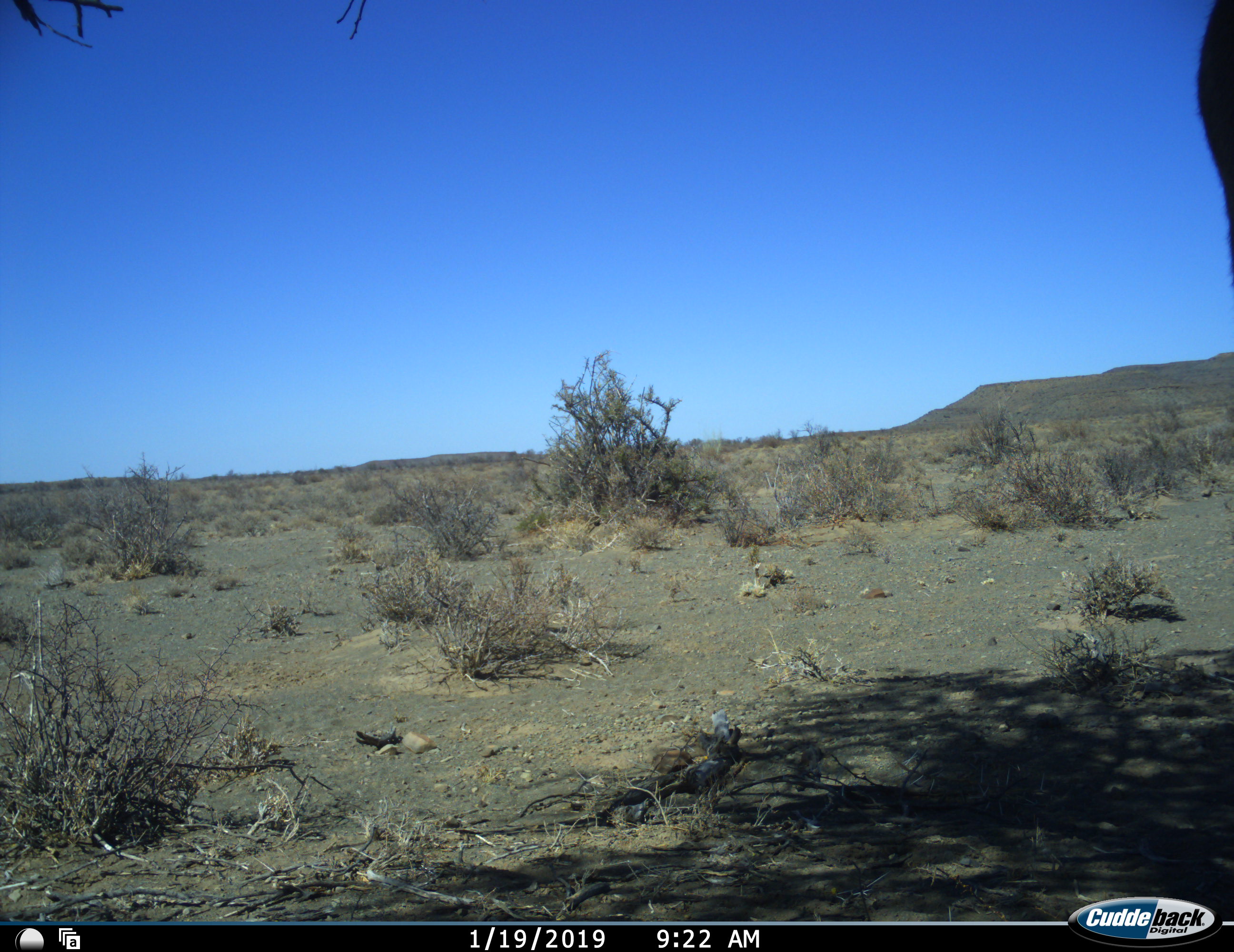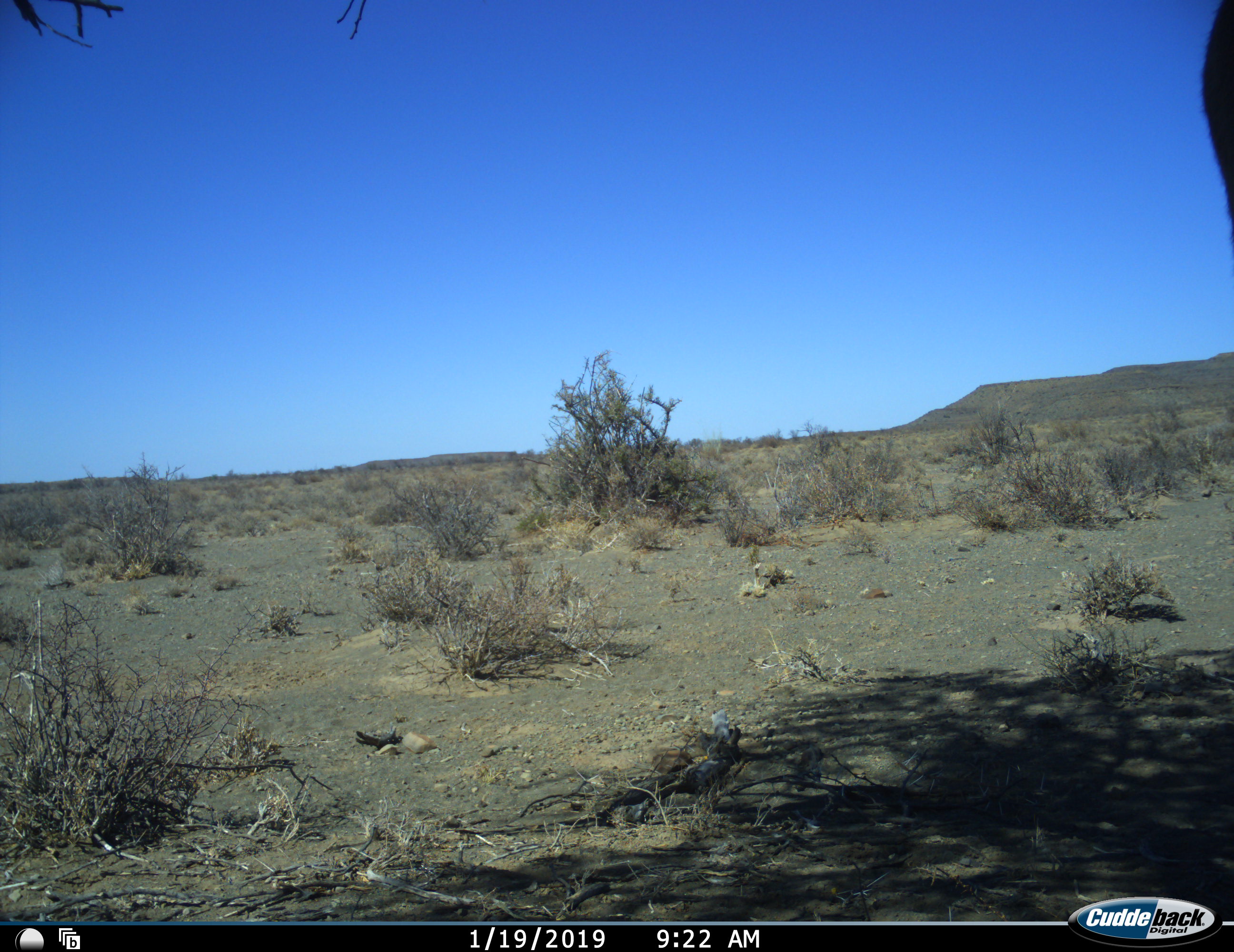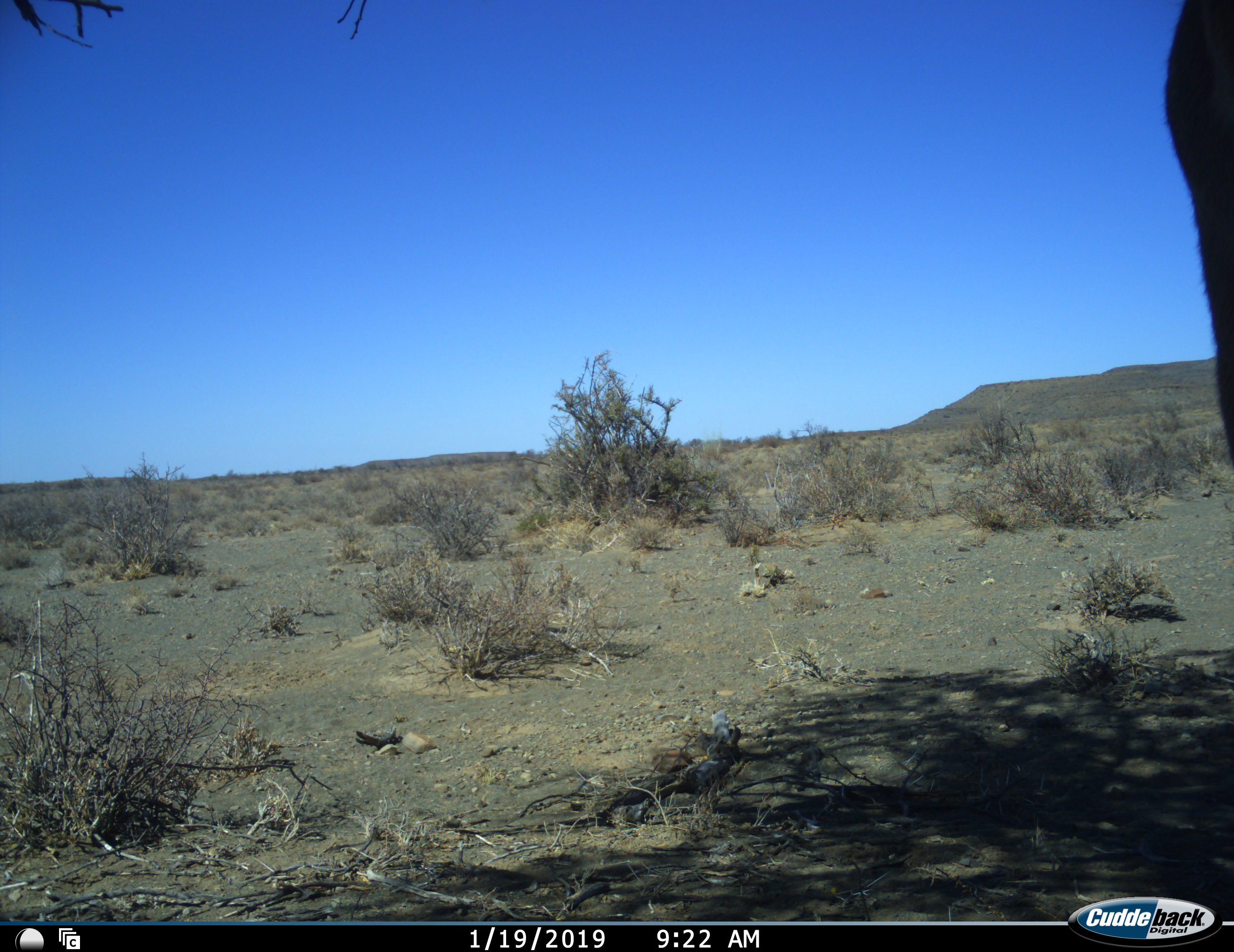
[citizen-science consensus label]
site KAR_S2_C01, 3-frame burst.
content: unidentified animal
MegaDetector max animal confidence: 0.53